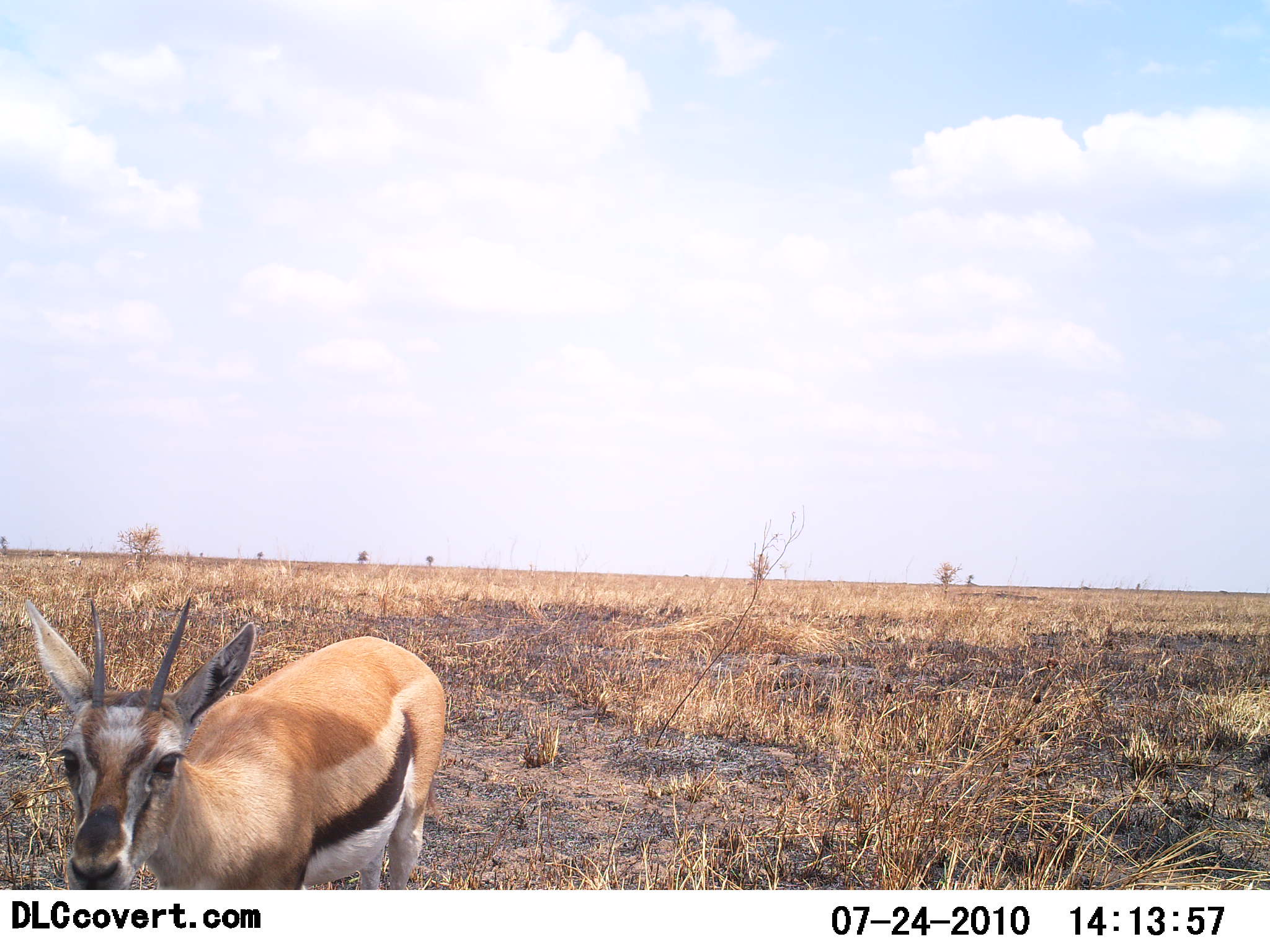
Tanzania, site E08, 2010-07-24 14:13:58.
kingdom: Animalia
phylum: Chordata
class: Mammalia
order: Artiodactyla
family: Bovidae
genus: Eudorcas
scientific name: Eudorcas thomsonii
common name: thomson's gazelle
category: gazellethomsons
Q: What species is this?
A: Gazellethomsons (thomson's gazelle) (Eudorcas thomsonii).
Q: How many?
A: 1.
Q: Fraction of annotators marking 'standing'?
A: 92%.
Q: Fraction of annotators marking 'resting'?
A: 0%.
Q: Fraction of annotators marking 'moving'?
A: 8%.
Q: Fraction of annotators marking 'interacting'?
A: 15%.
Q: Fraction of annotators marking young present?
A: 8%.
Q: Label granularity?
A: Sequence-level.